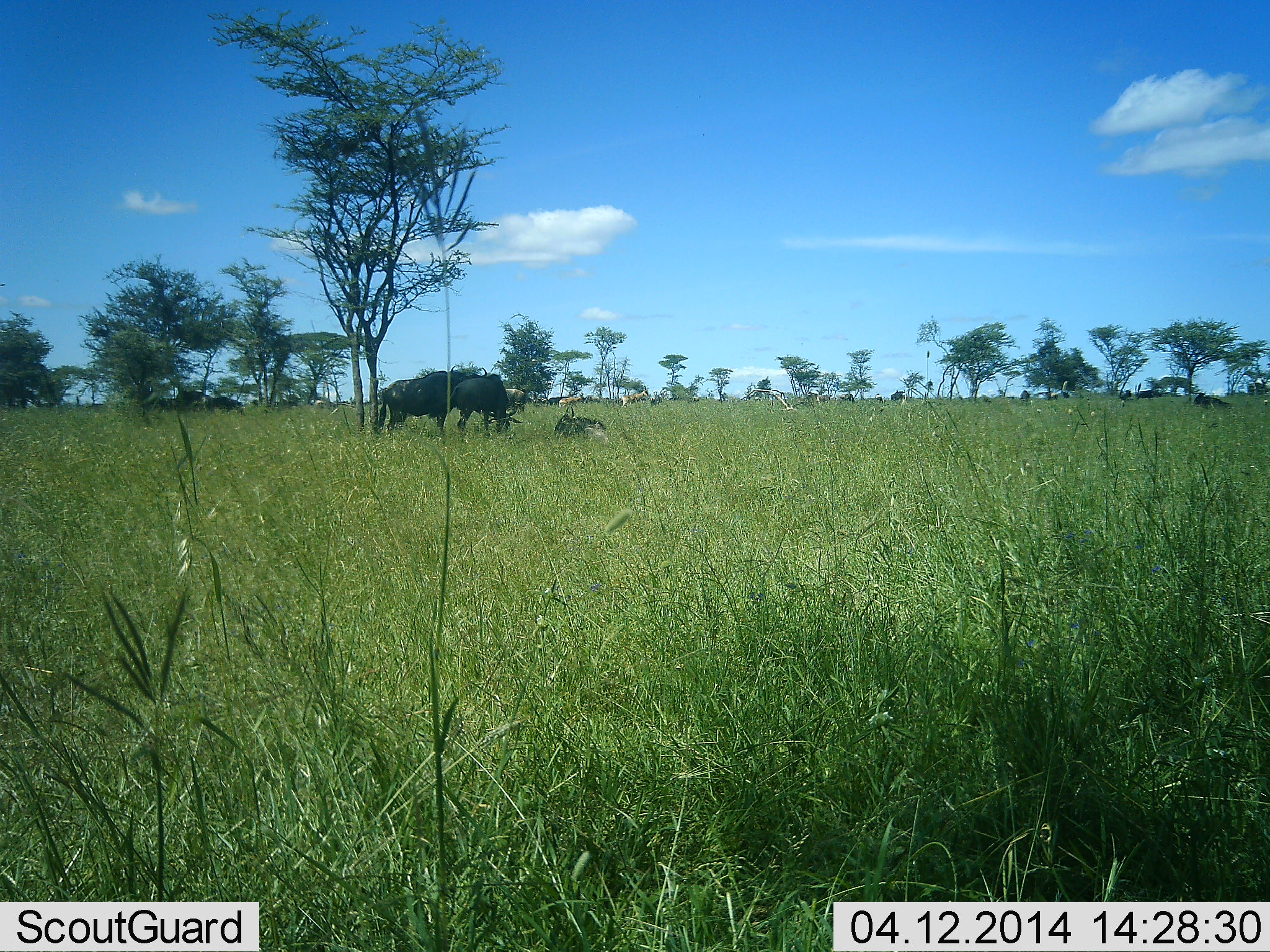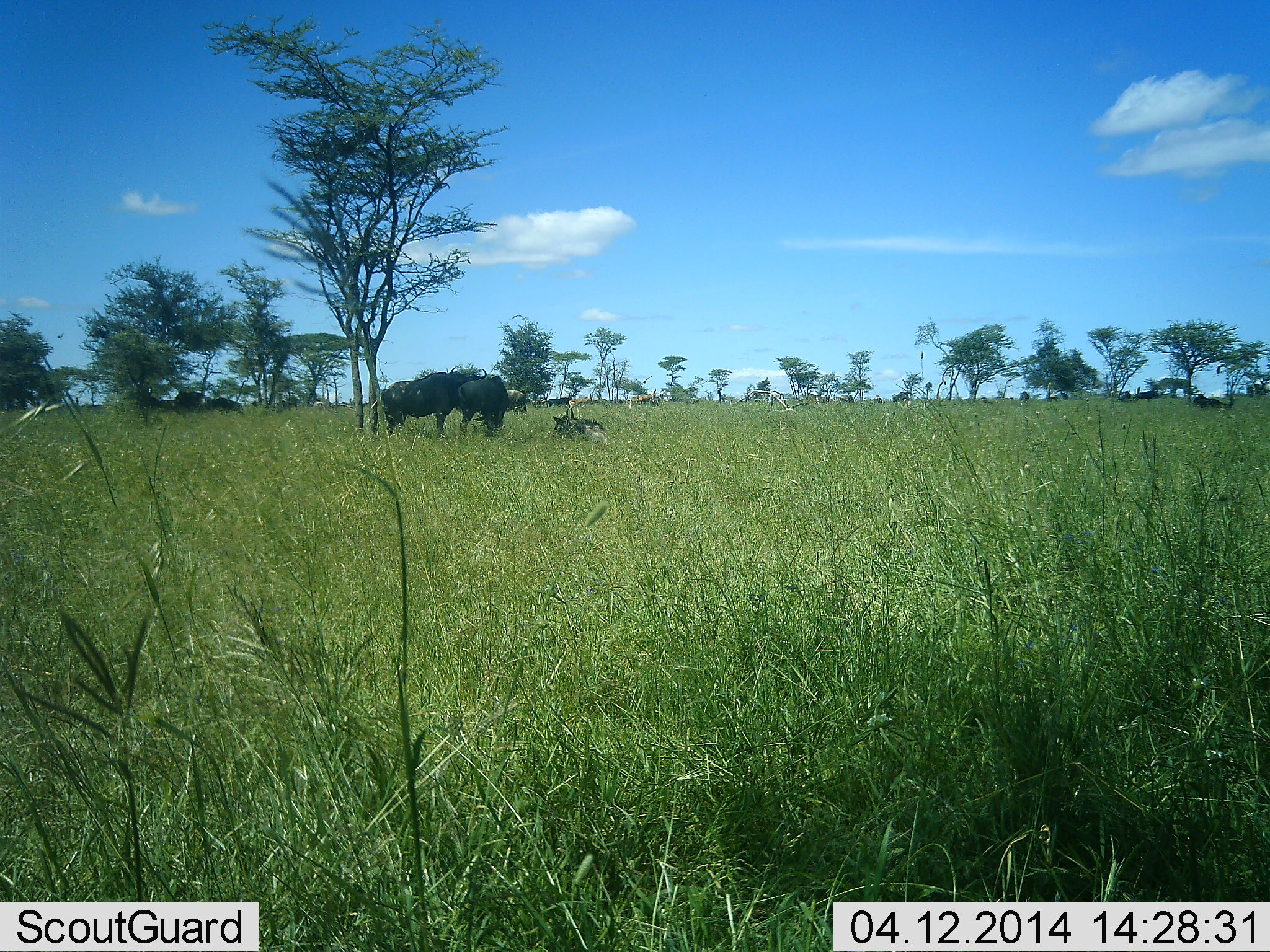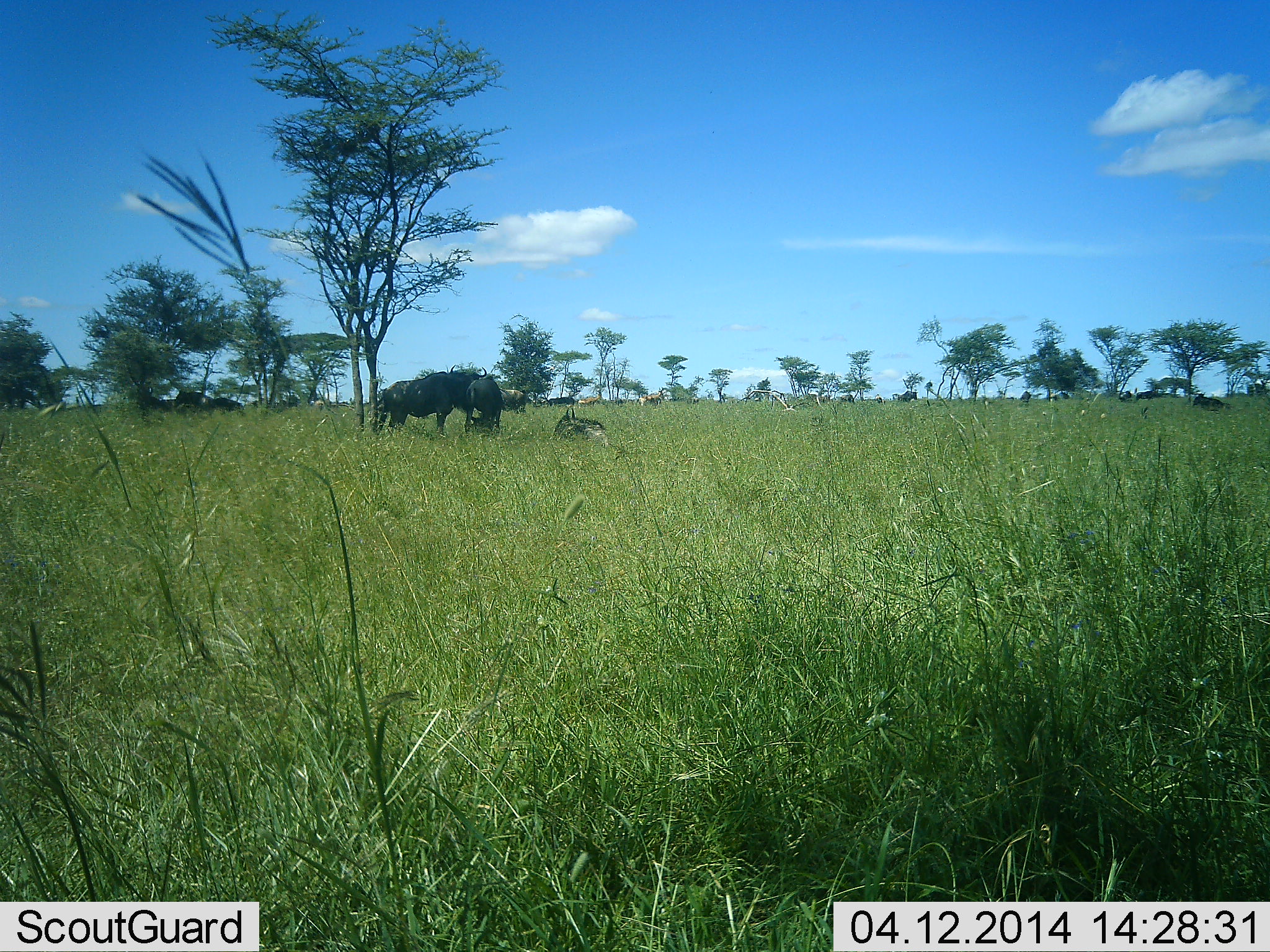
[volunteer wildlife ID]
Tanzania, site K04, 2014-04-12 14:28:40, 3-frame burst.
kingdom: Animalia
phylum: Chordata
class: Mammalia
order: Artiodactyla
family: Bovidae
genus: Connochaetes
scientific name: Connochaetes taurinus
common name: blue wildebeest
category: wildebeest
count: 8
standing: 85%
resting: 85%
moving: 15%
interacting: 0%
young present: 8%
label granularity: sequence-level